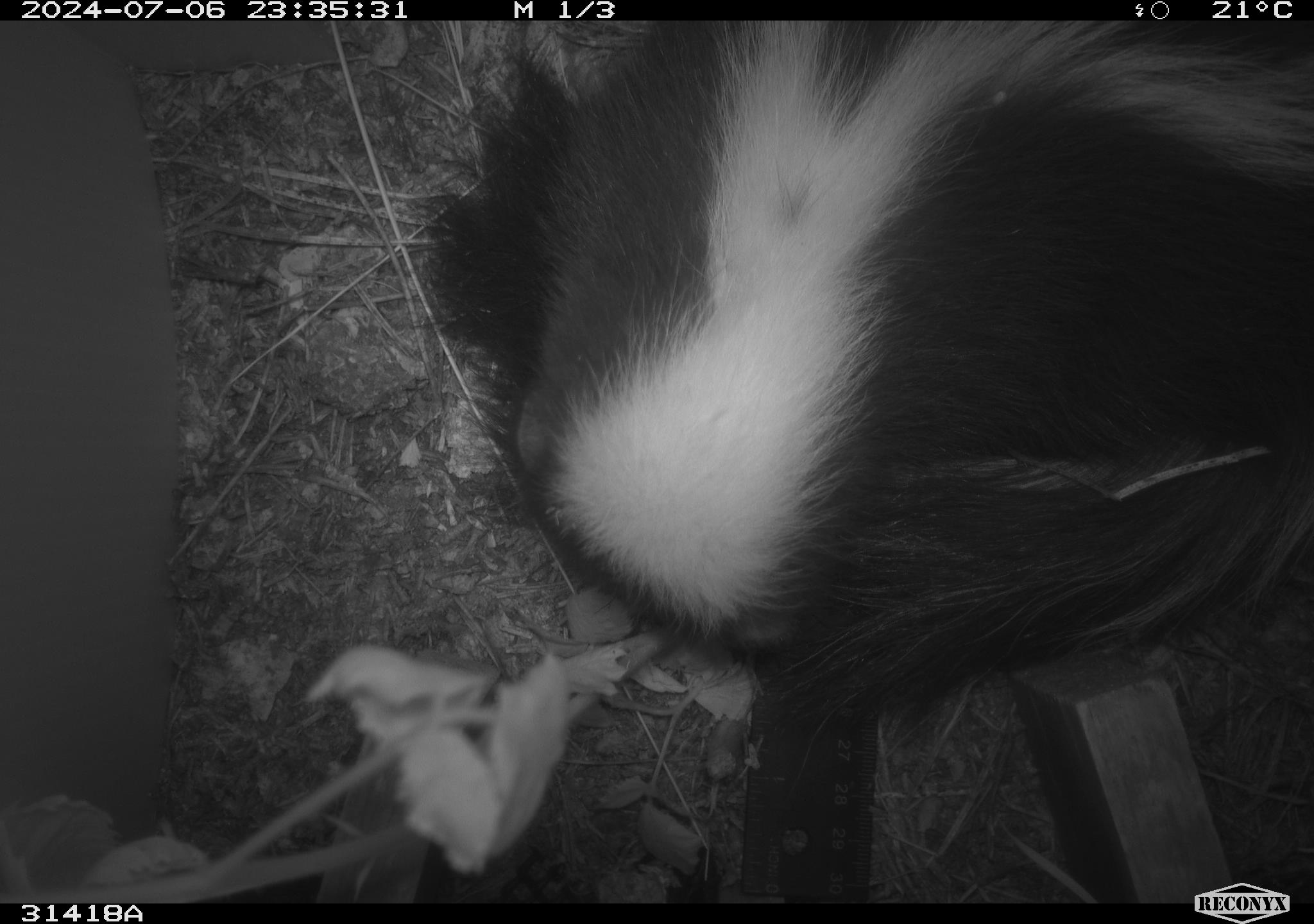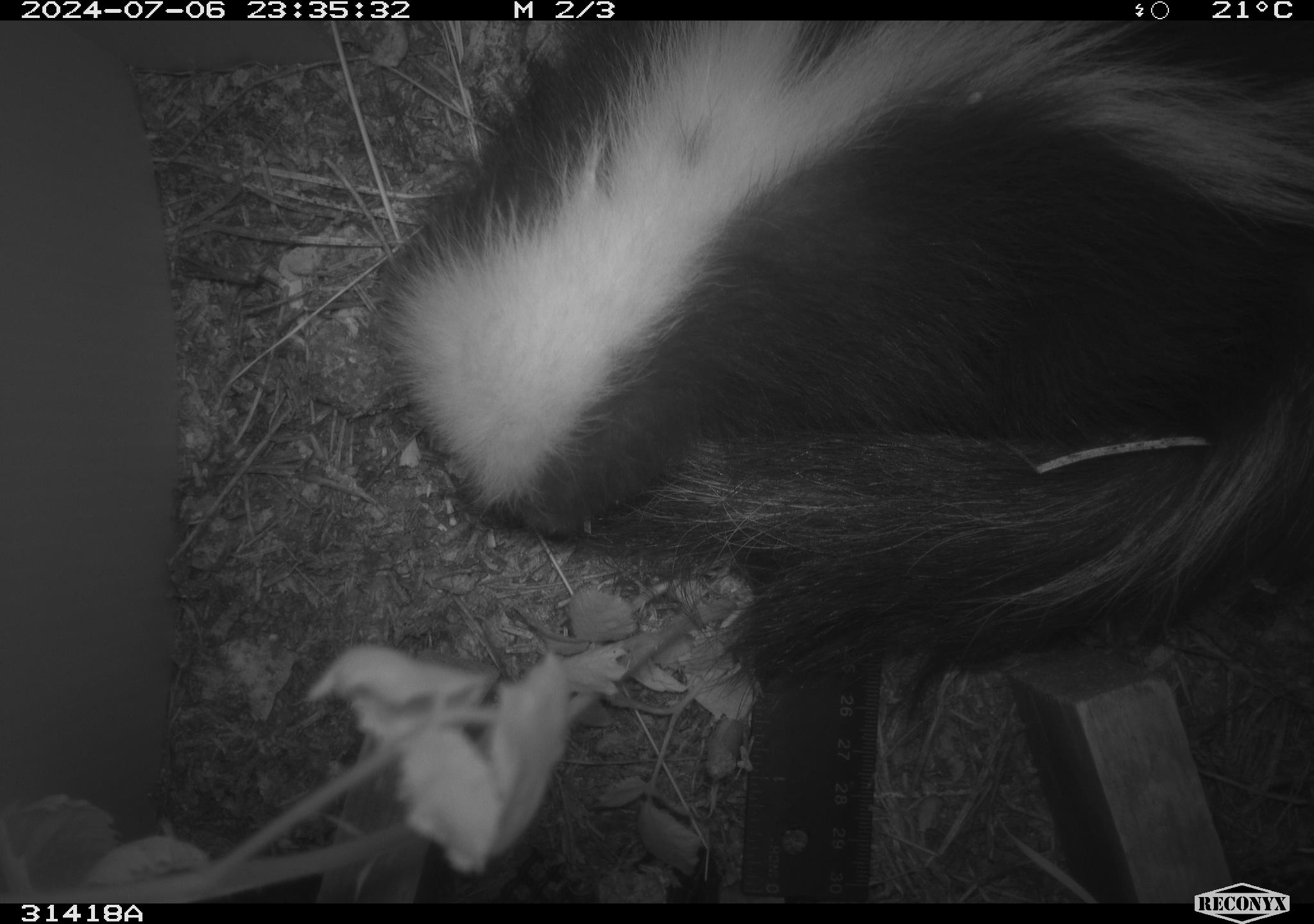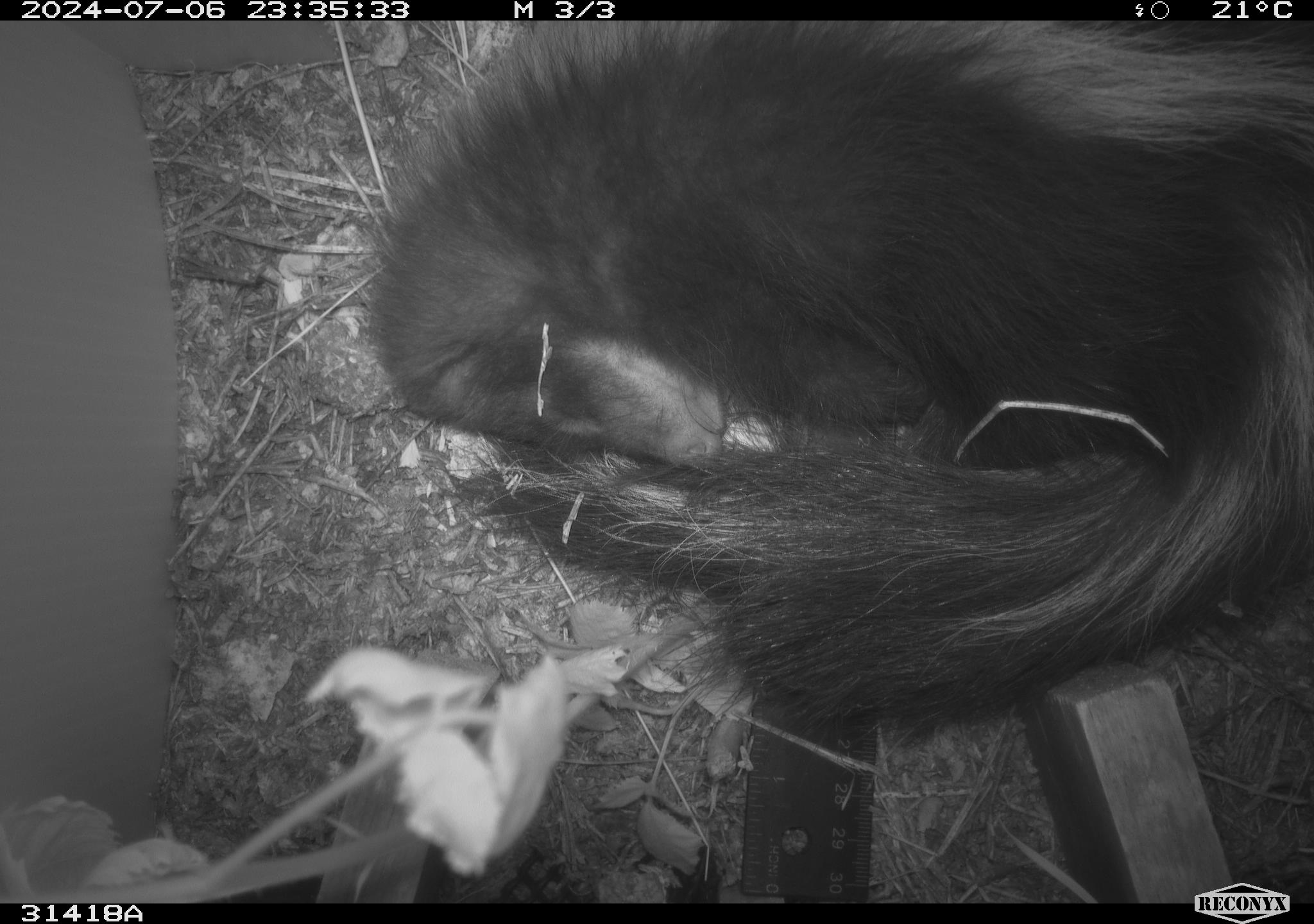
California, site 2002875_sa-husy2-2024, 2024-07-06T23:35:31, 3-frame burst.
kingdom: Animalia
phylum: Chordata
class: Mammalia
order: Carnivora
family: Mephitidae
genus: Mephitis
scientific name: Mephitis mephitis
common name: striped skunk